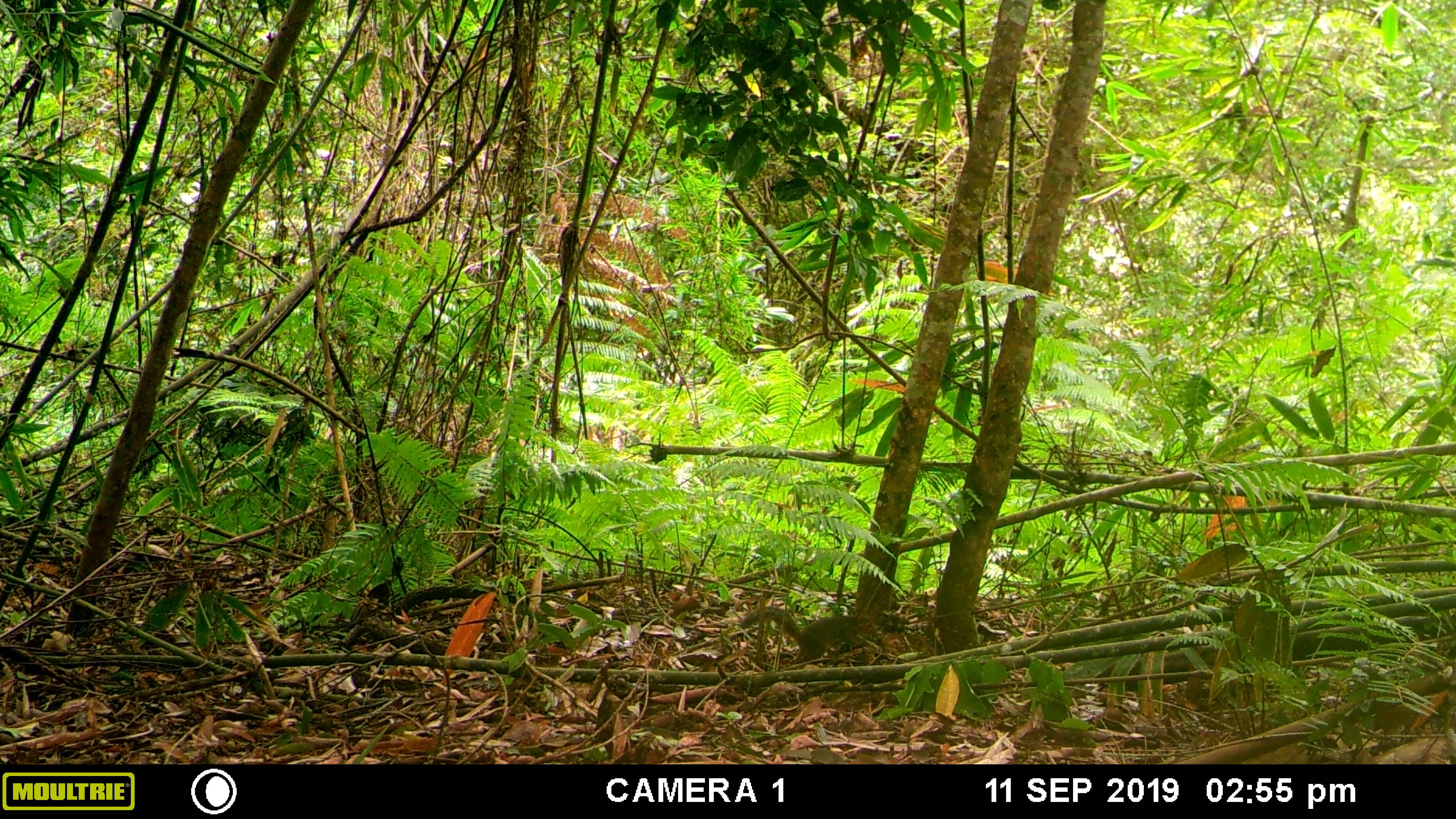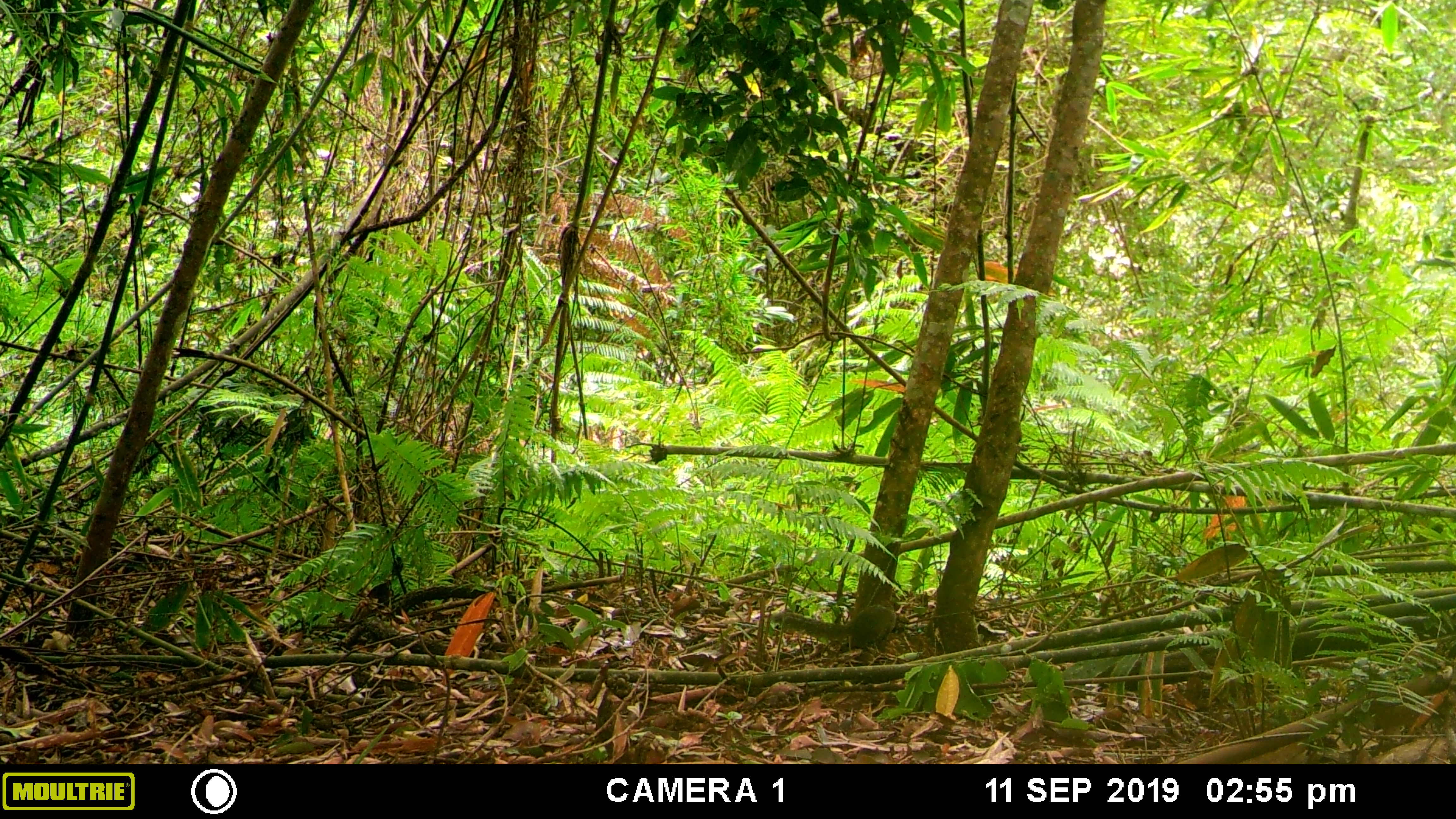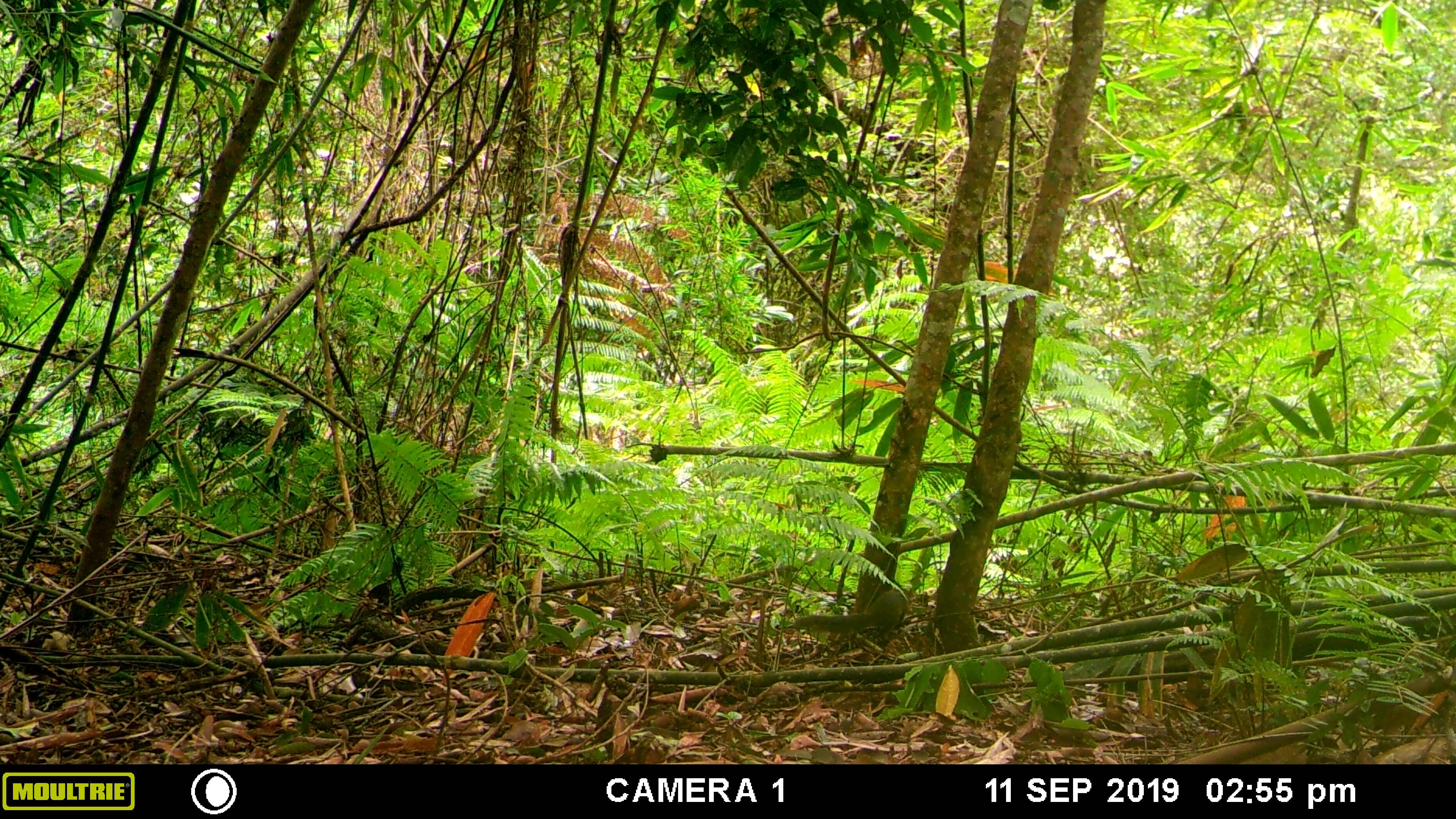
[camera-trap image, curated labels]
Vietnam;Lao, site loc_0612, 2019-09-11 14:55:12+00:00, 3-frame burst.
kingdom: Animalia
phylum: Chordata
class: Mammalia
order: Rodentia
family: Sciuridae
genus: Dremomys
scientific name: Dremomys rufigenis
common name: red-cheeked squirrel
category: red cheeked squirrel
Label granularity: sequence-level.